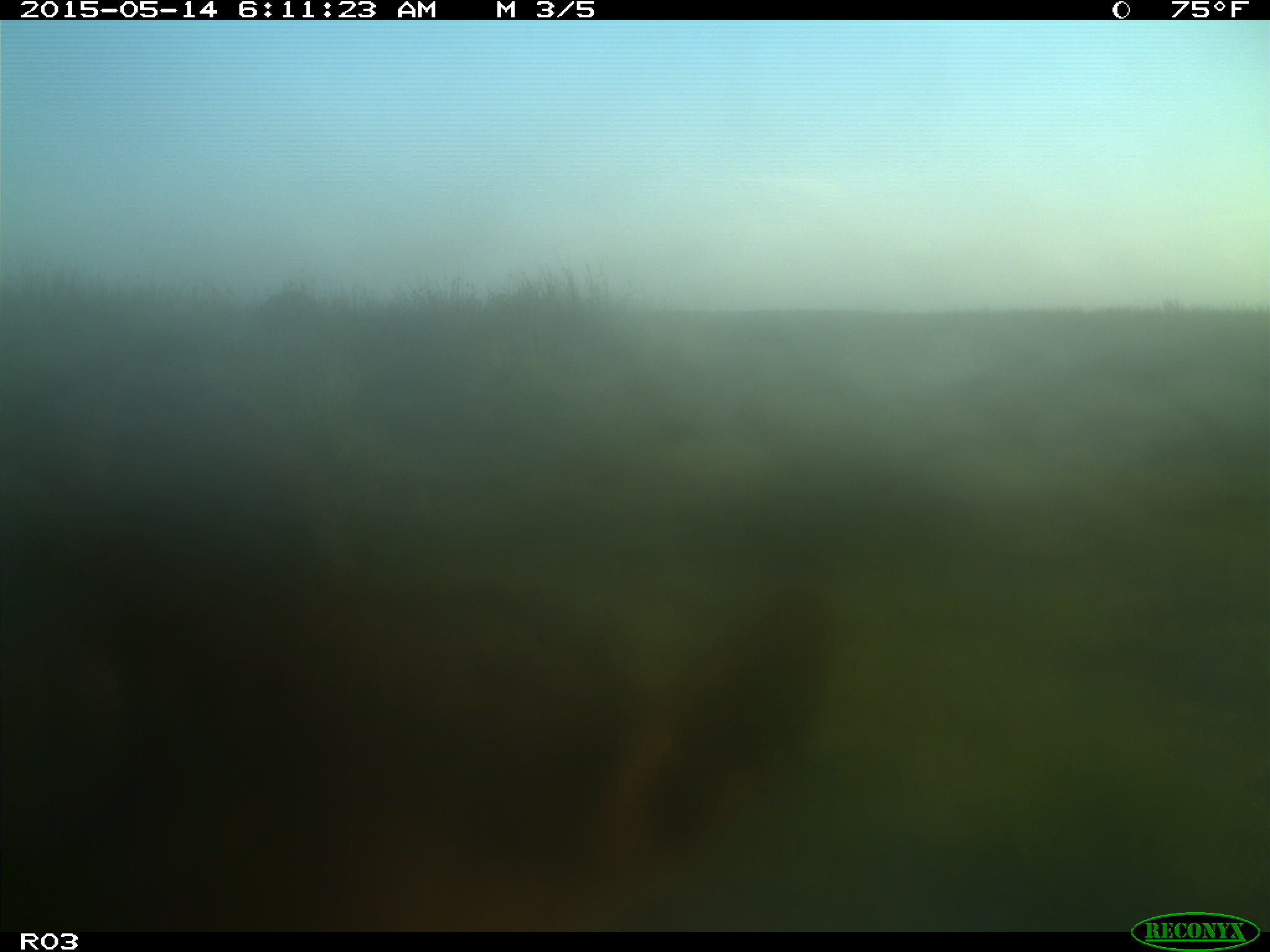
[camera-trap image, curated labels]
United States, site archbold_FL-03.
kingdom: Animalia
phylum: Chordata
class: Mammalia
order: Artiodactyla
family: Bovidae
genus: Bos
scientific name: Bos taurus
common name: domestic cow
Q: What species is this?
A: Bos taurus (domestic cow).